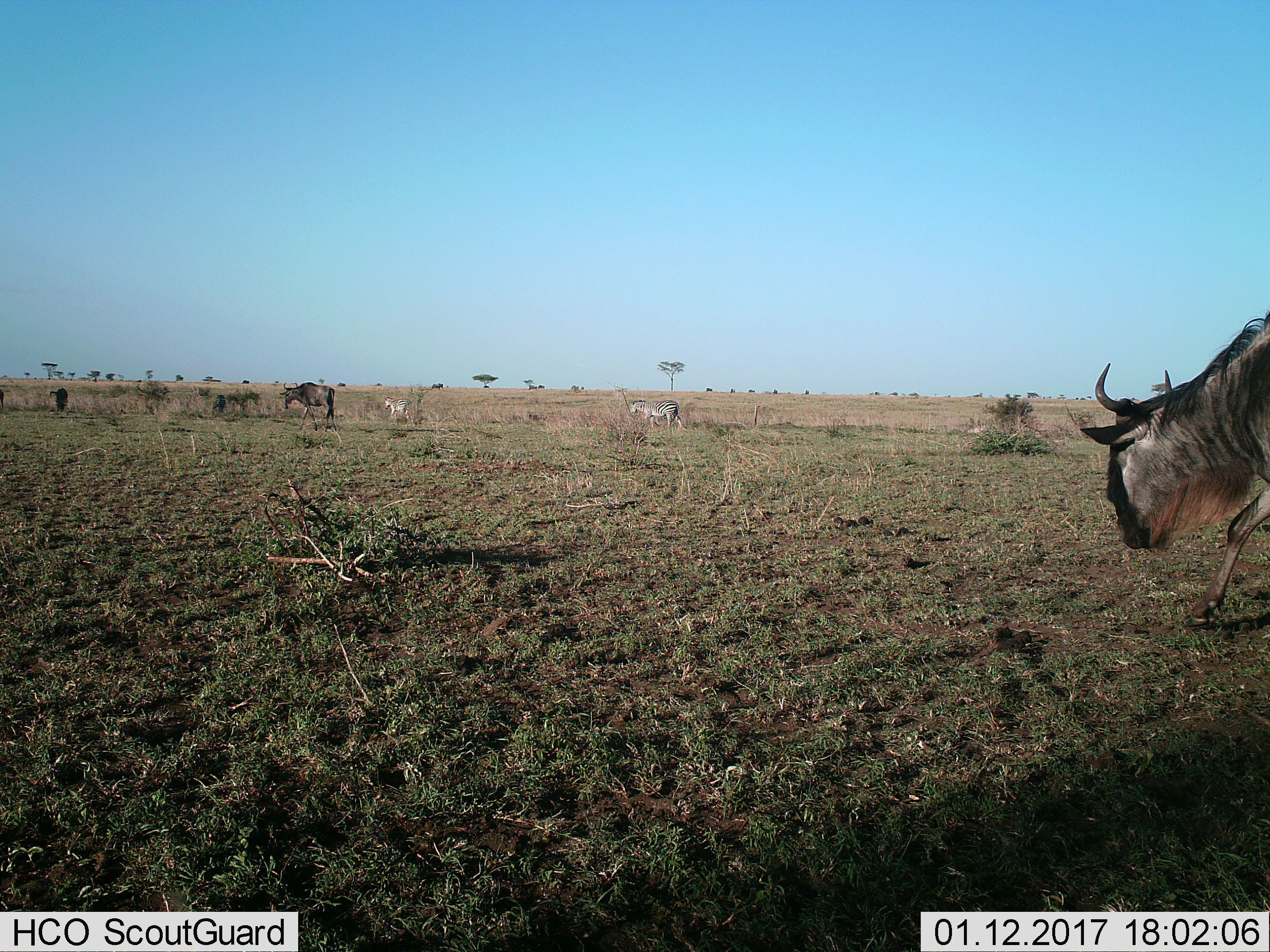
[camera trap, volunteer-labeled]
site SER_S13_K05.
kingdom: Animalia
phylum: Chordata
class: Mammalia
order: Artiodactyla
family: Bovidae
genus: Connochaetes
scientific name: Connochaetes taurinus taurinus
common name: blue wildebeest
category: wildebeestblue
Wildebeestblue (blue wildebeest) (Connochaetes taurinus taurinus), count 3. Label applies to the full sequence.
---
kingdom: Animalia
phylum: Chordata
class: Mammalia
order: Perissodactyla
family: Equidae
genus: Equus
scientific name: Equus quagga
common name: plains zebra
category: zebraplains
Zebraplains (plains zebra) (Equus quagga), count 2. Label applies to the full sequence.